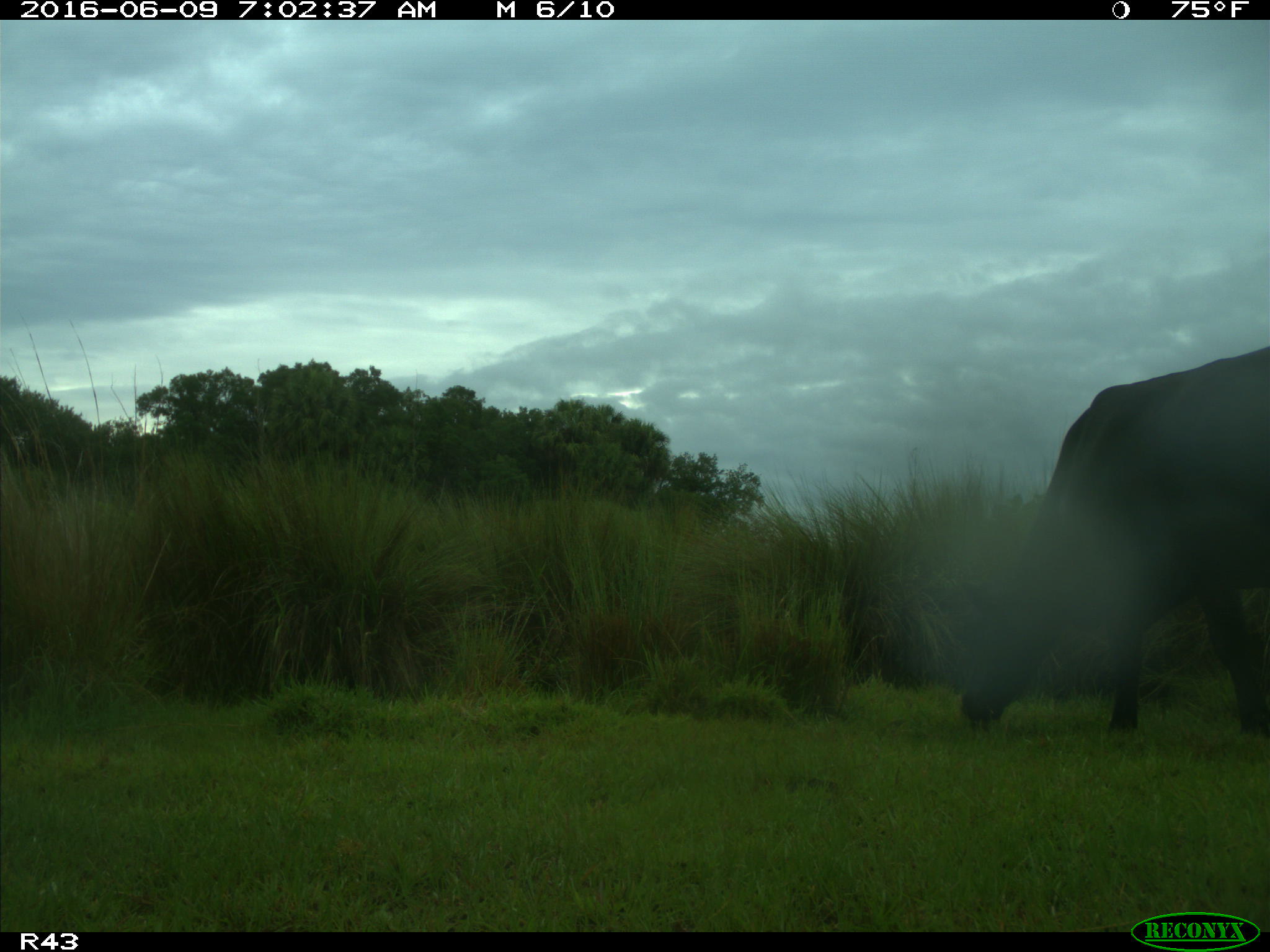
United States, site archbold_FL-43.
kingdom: Animalia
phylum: Chordata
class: Mammalia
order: Artiodactyla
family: Bovidae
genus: Bos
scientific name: Bos taurus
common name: domestic cow